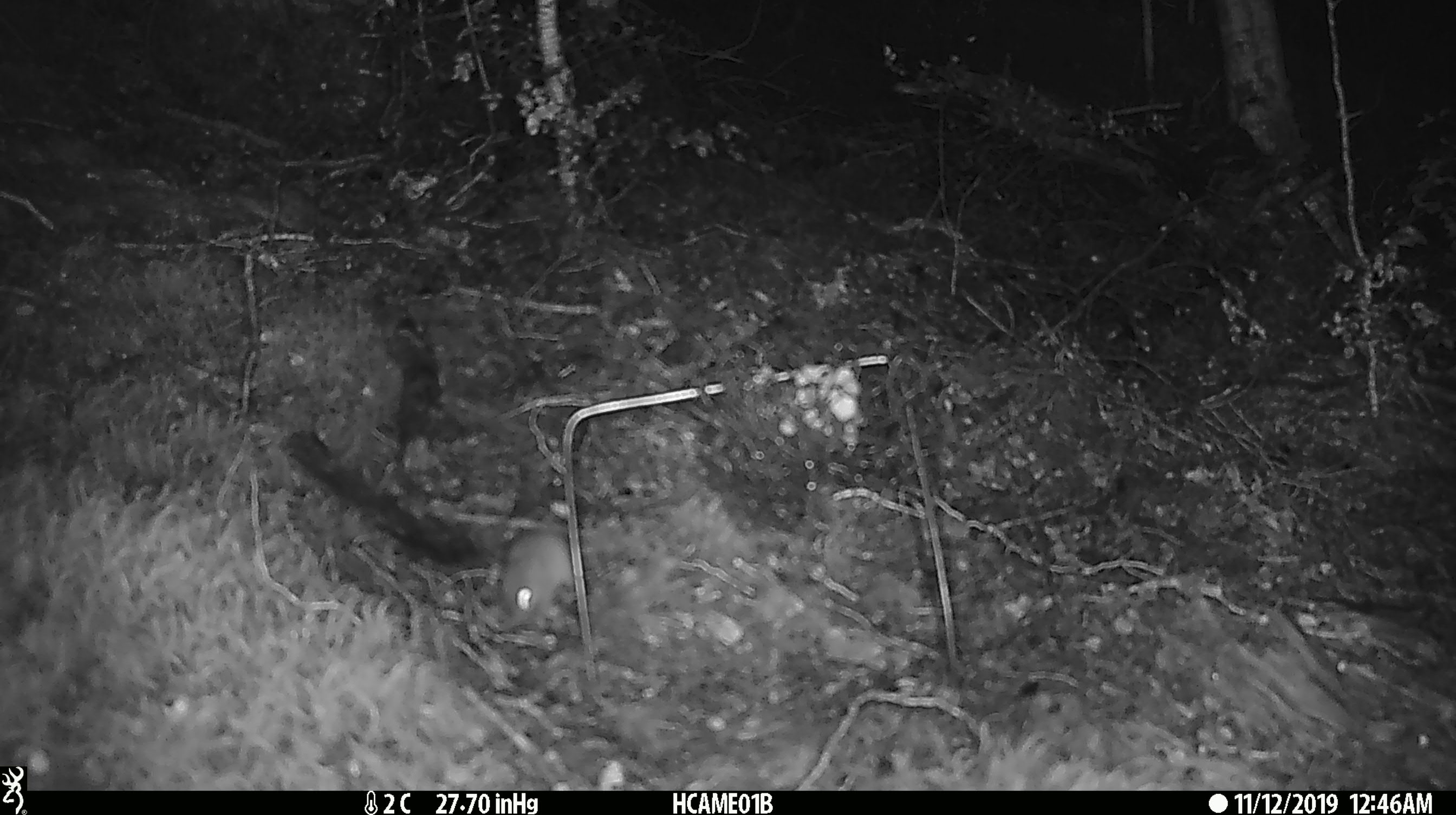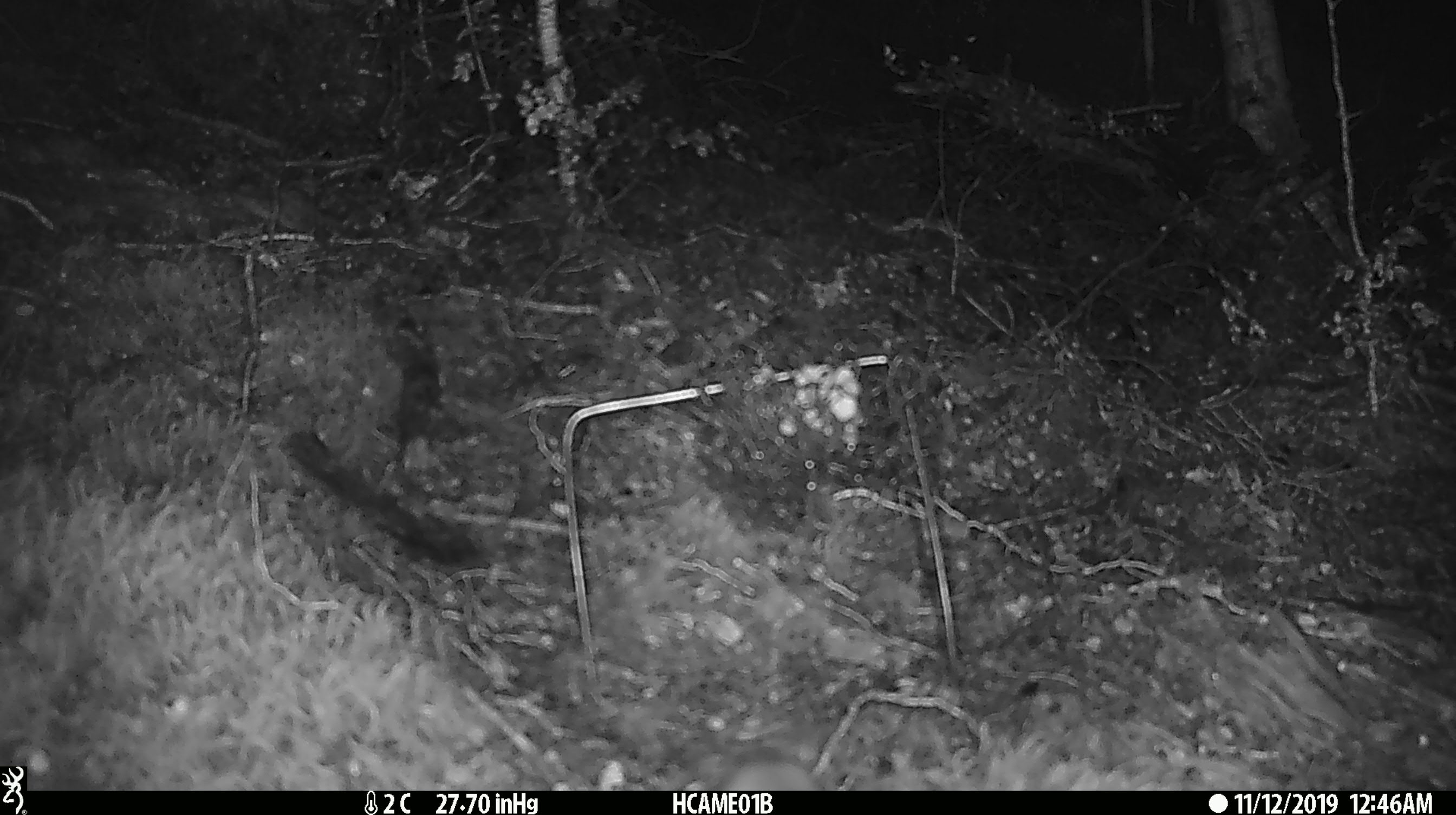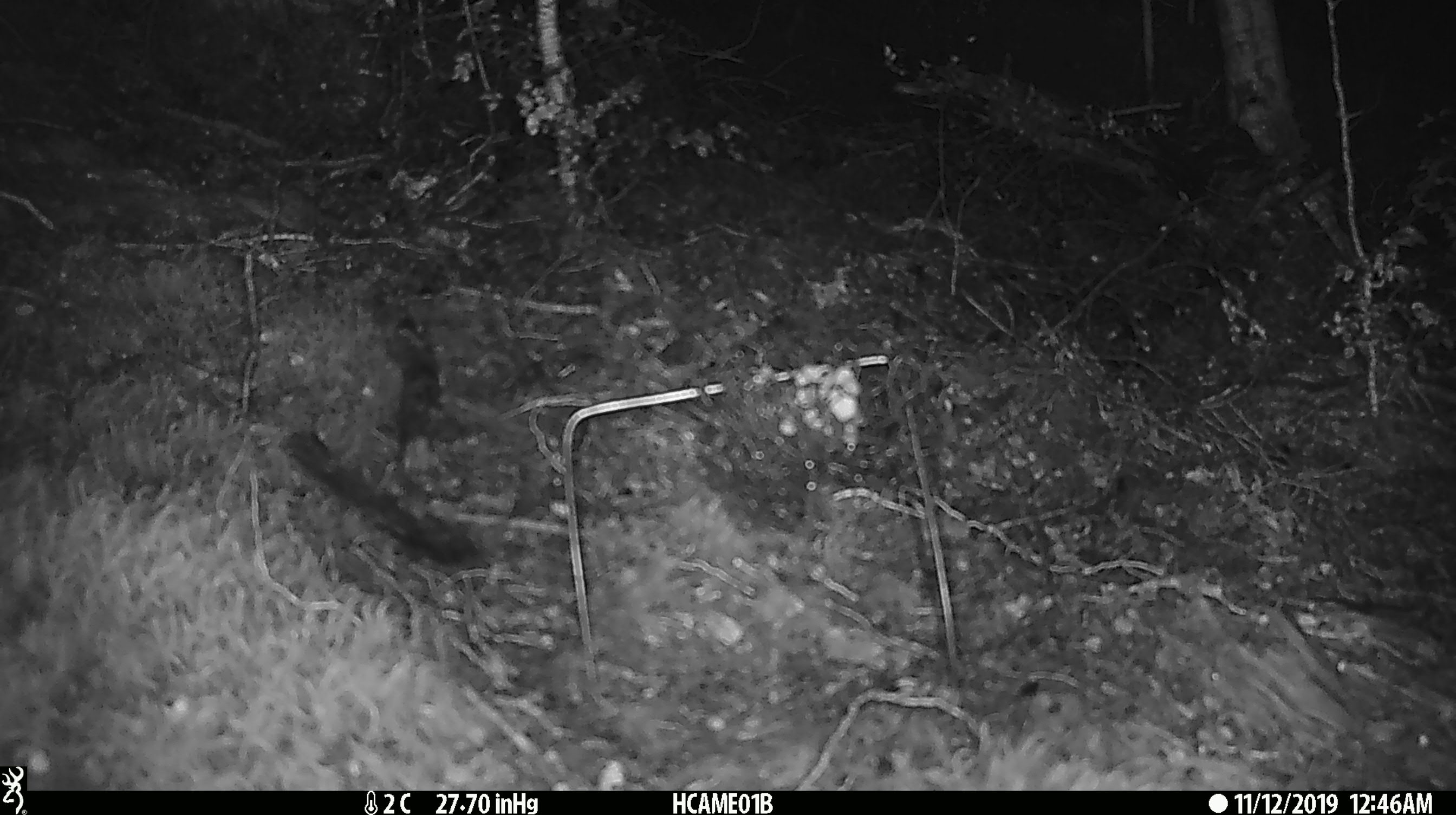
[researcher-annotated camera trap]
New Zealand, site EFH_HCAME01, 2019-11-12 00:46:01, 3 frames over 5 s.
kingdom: Animalia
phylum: Chordata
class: Mammalia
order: Rodentia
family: Muridae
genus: Mus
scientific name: Mus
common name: mouse